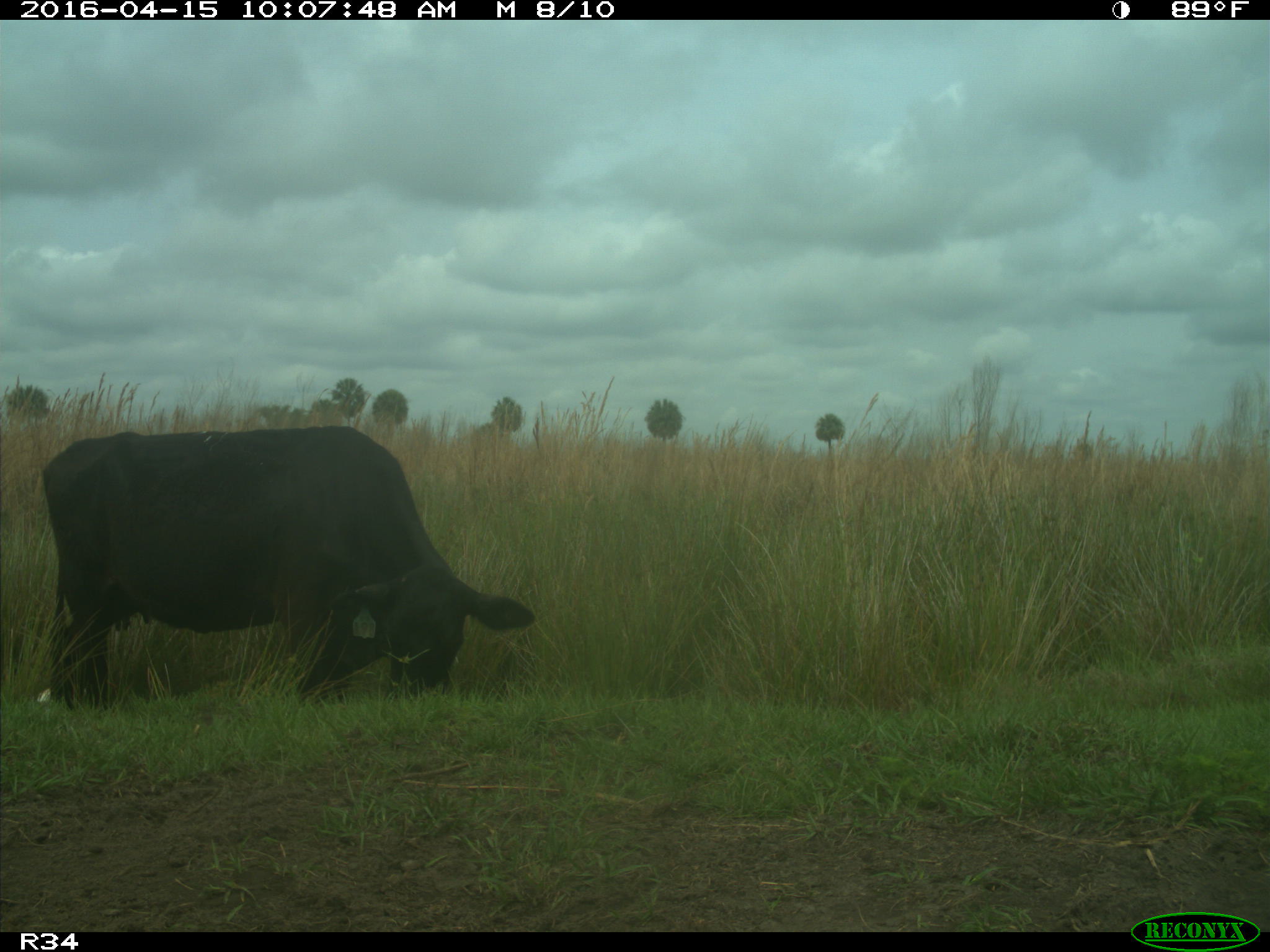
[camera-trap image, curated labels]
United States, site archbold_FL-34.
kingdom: Animalia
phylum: Chordata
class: Mammalia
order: Artiodactyla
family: Bovidae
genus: Bos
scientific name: Bos taurus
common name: domestic cow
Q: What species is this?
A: Bos taurus (domestic cow).